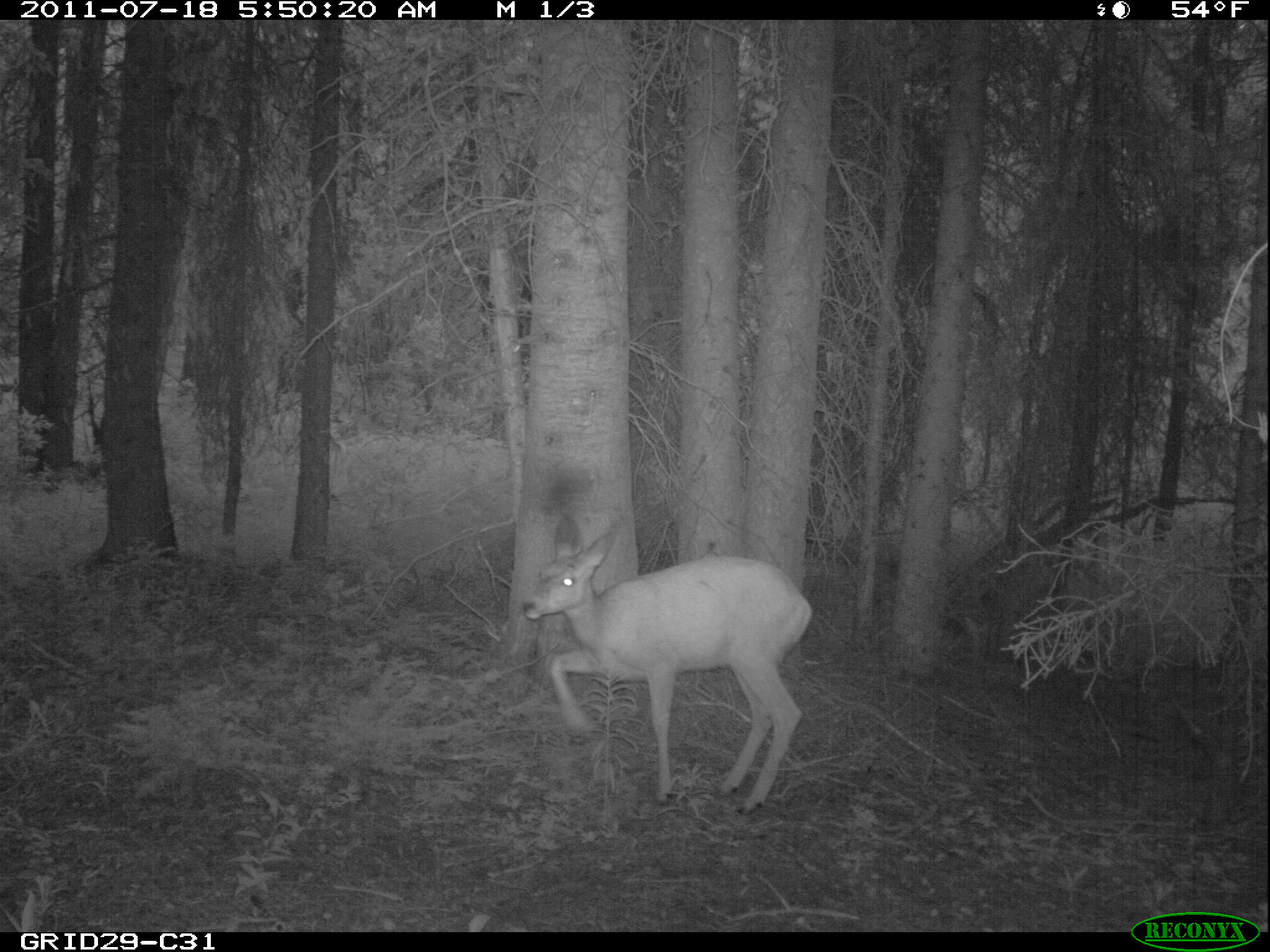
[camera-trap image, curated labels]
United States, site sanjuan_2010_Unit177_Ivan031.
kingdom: Animalia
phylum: Chordata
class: Mammalia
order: Artiodactyla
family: Cervidae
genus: Odocoileus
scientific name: Odocoileus hemionus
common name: mule deer